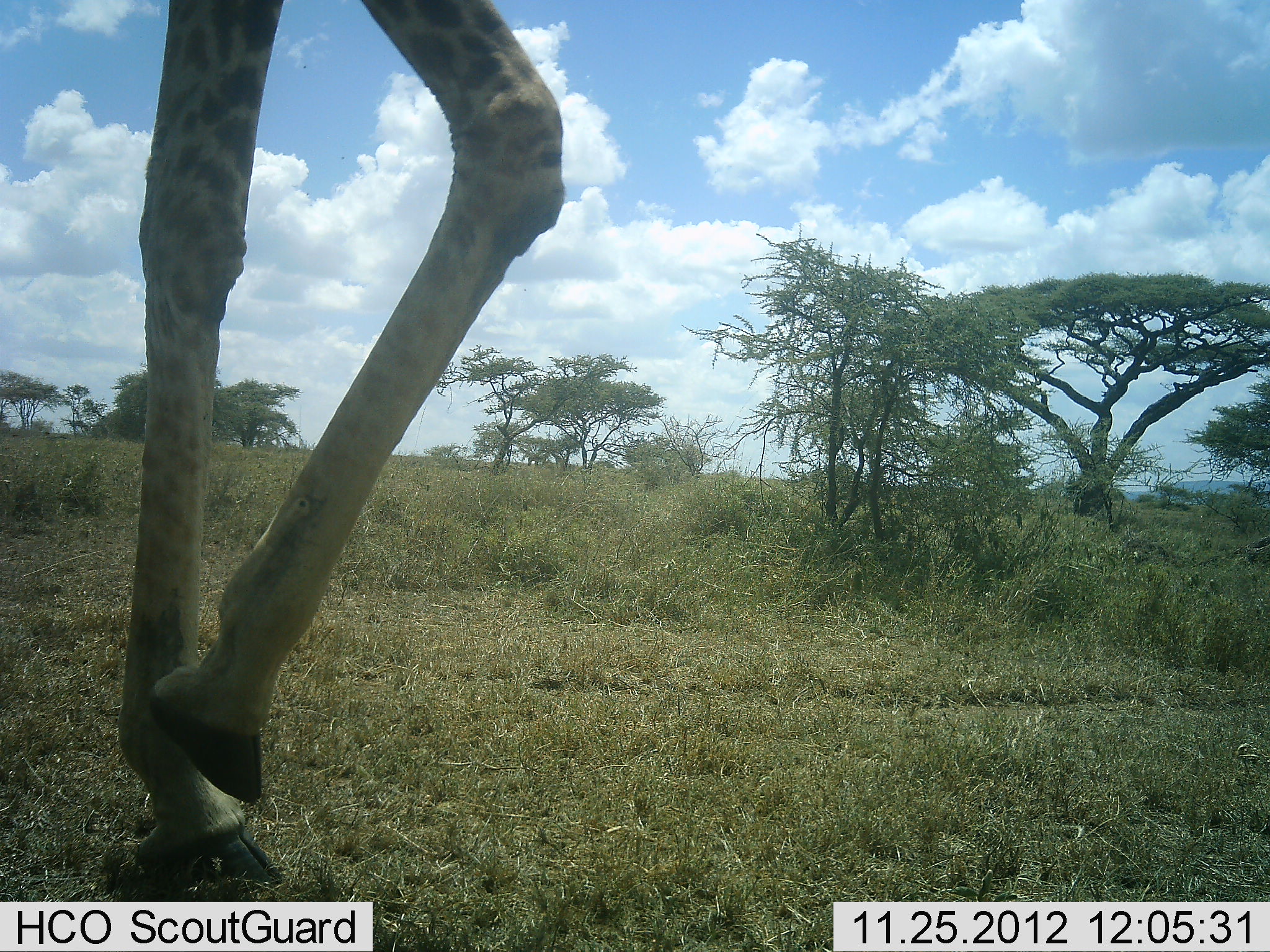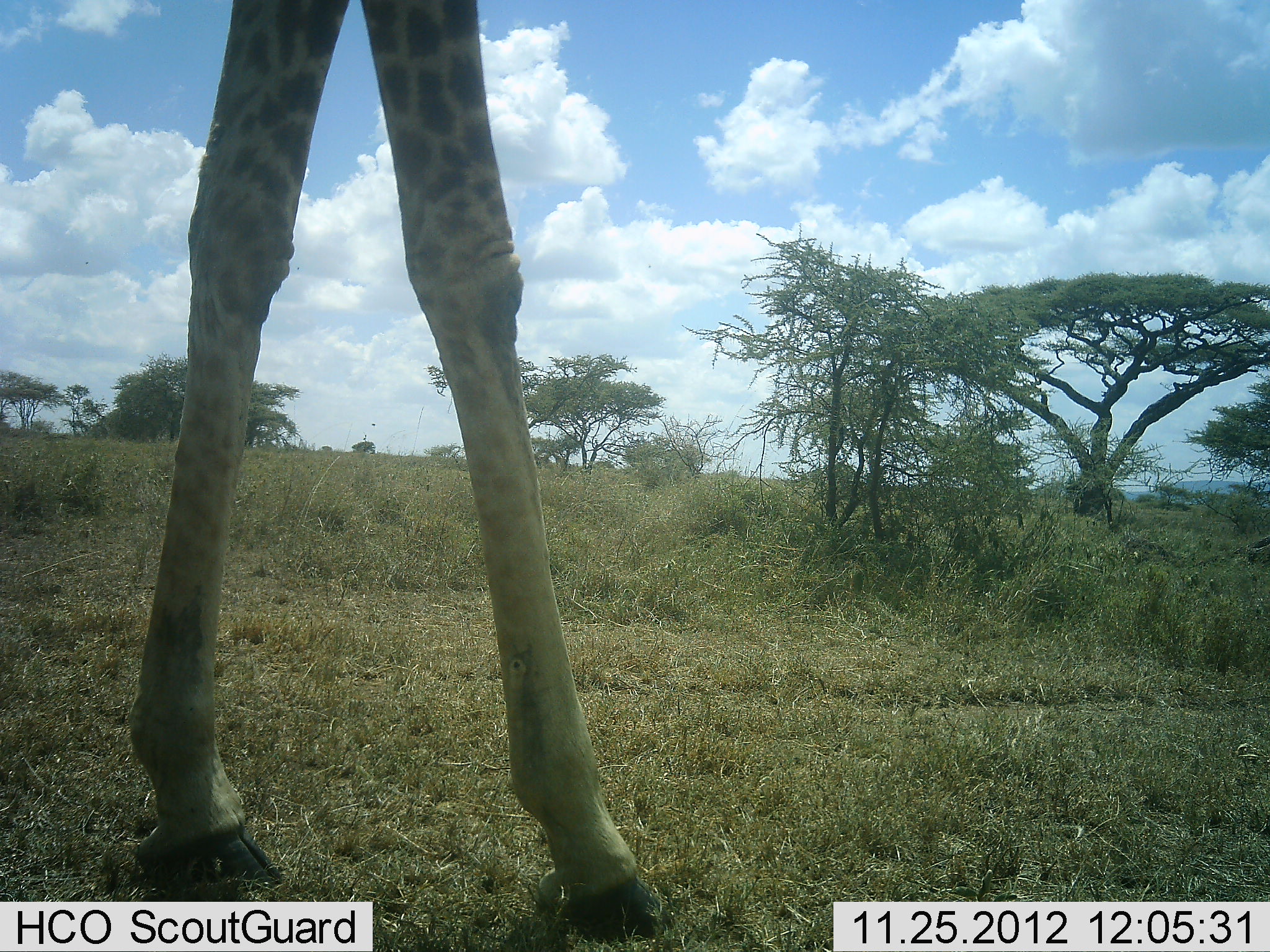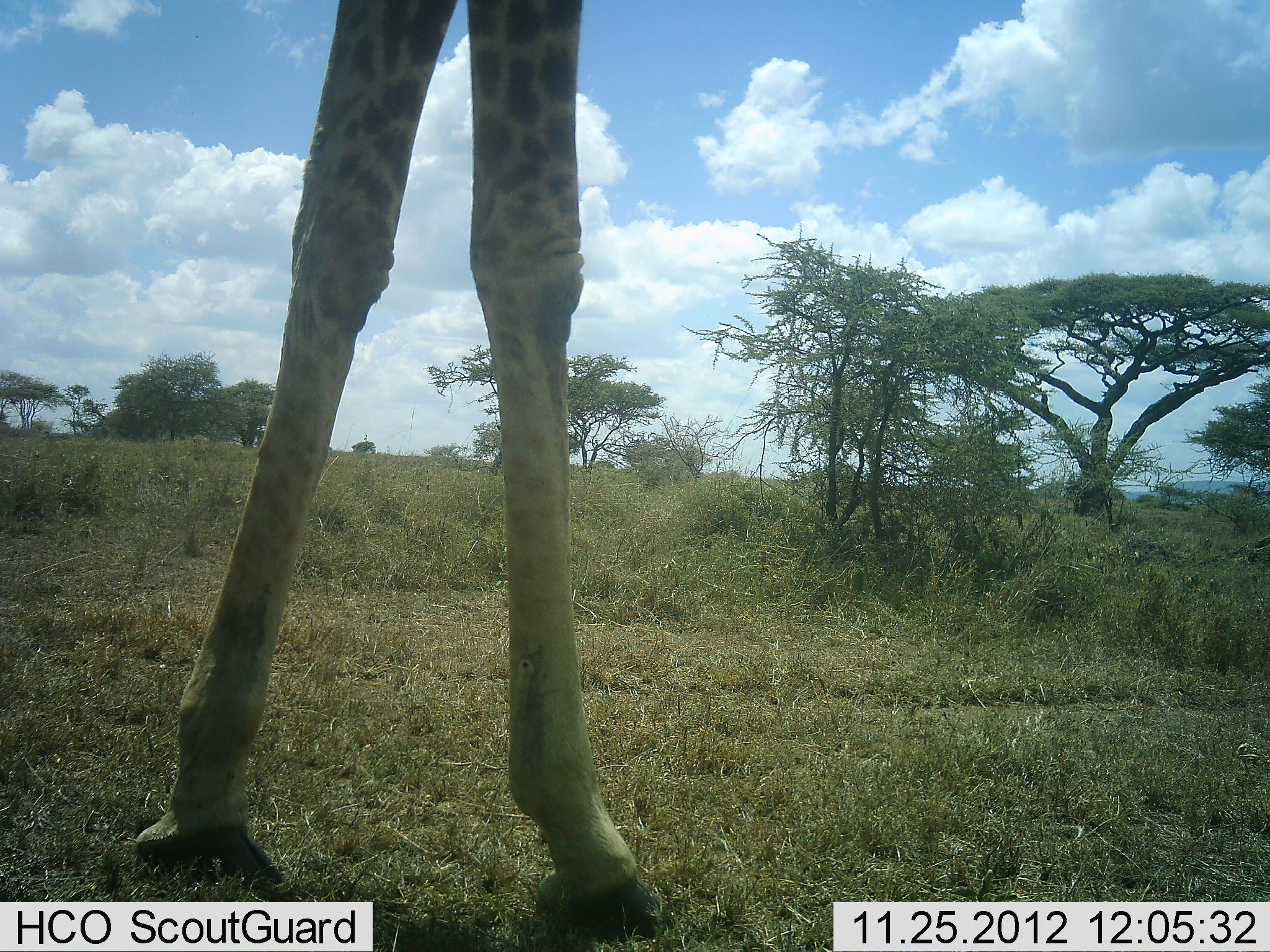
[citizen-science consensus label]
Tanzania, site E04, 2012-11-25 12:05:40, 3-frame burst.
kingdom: Animalia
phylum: Chordata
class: Mammalia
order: Artiodactyla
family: Giraffidae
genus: Giraffa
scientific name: Giraffa camelopardalis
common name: giraffe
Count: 1.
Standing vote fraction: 44%.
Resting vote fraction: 0%.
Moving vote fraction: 60%.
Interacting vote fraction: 4%.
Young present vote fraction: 0%.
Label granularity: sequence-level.